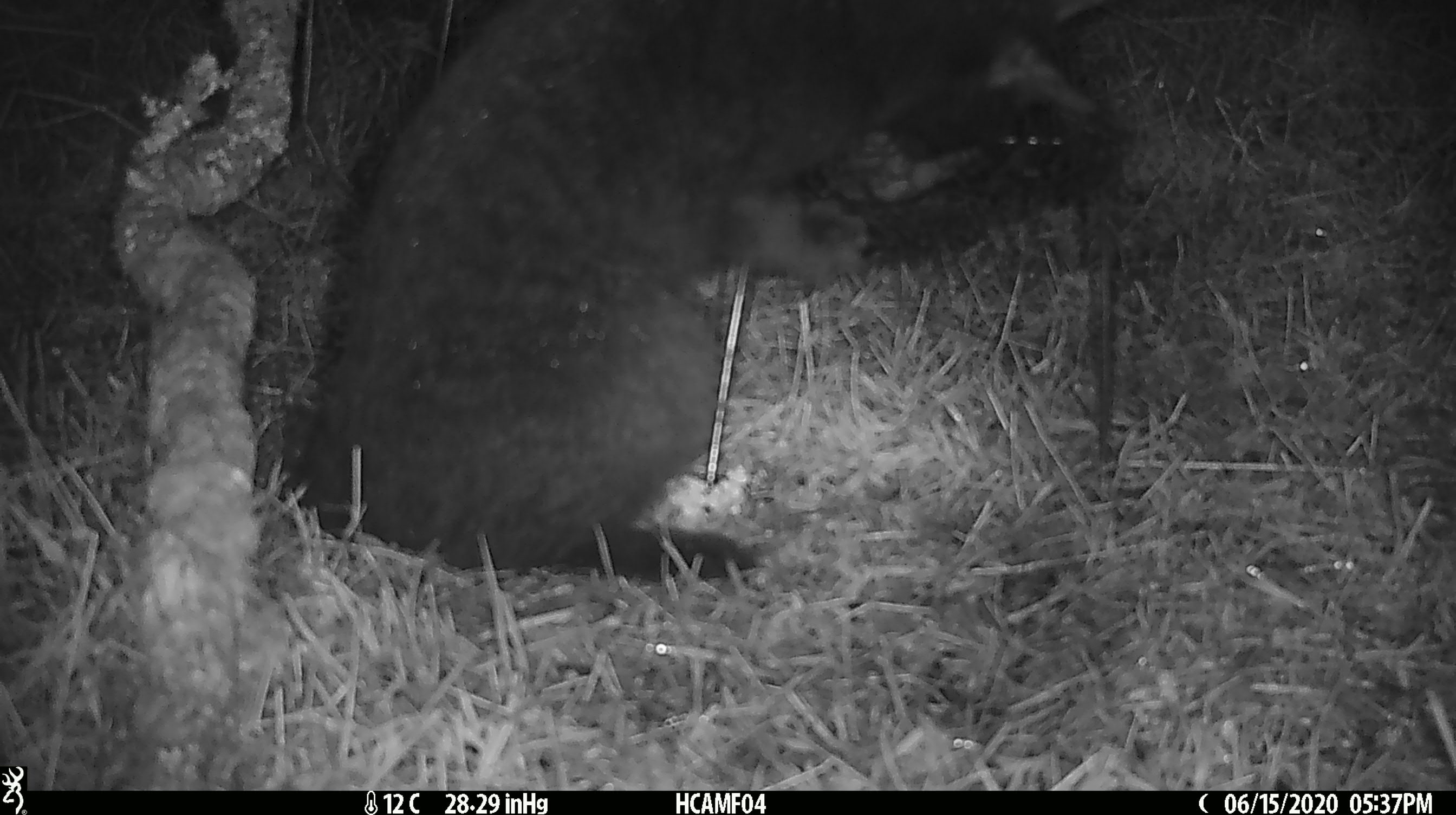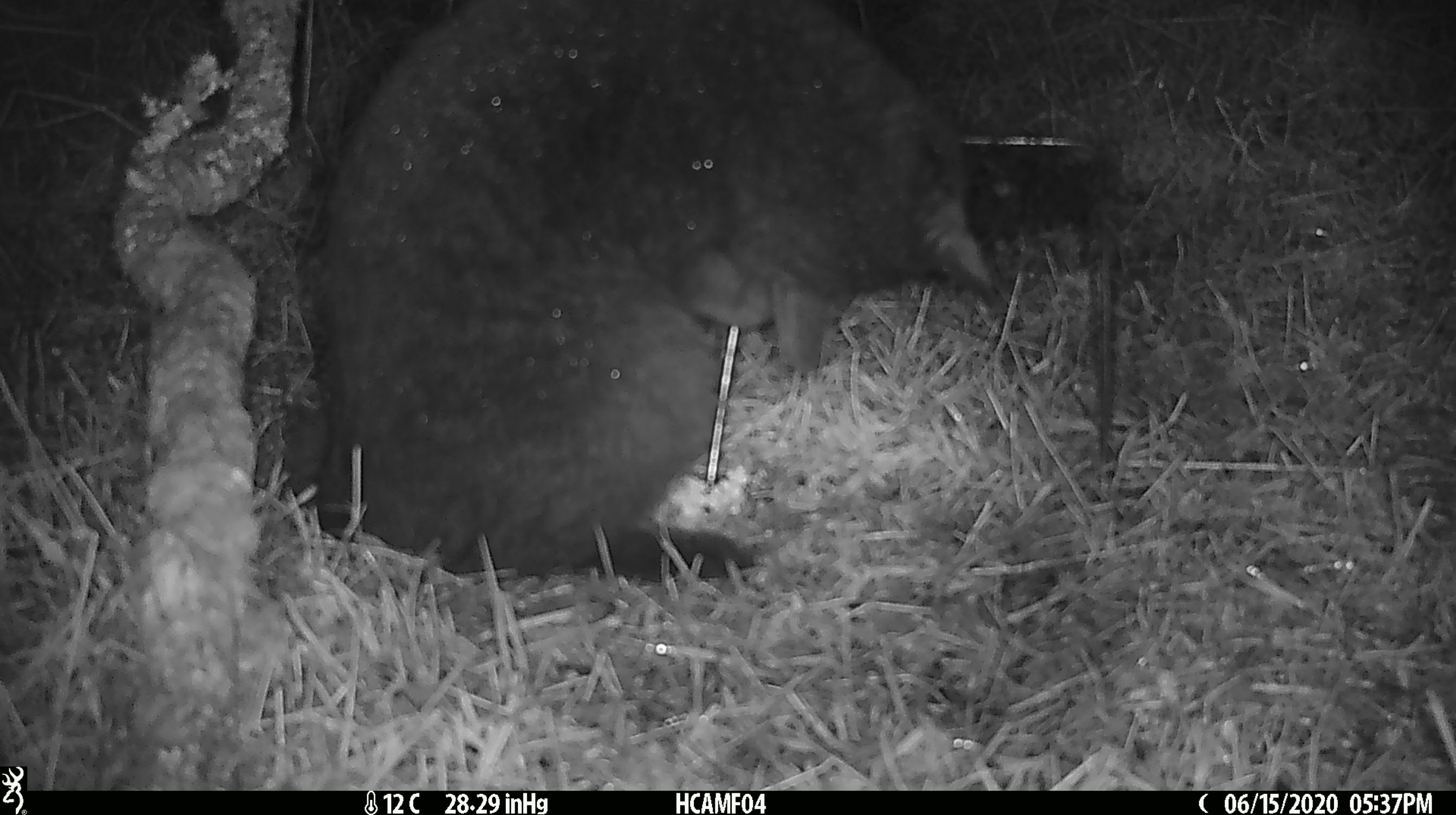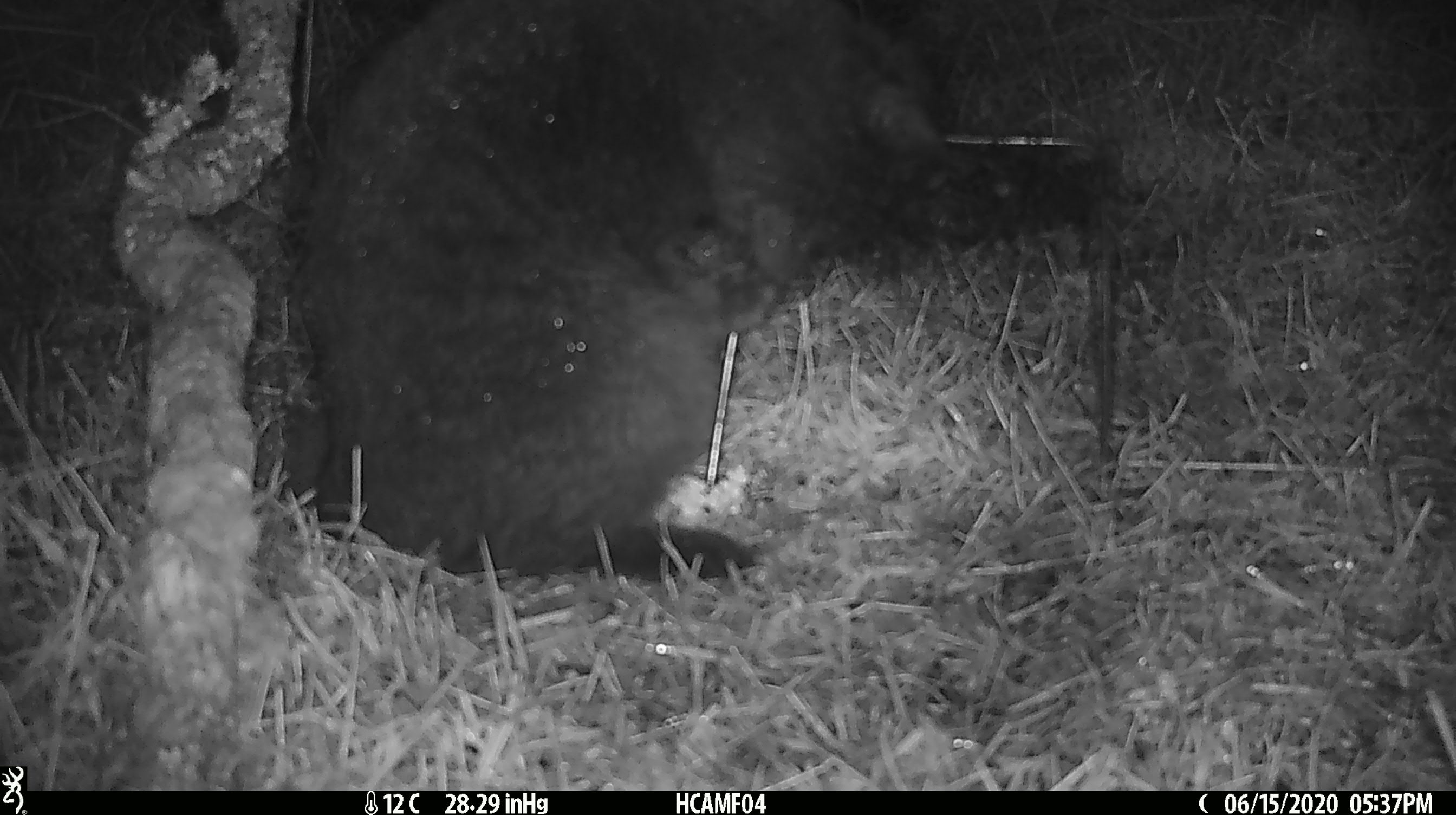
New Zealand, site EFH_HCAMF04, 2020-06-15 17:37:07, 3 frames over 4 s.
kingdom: Animalia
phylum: Chordata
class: Mammalia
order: Carnivora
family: Felidae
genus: Felis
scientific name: Felis catus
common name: domestic cat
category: cat